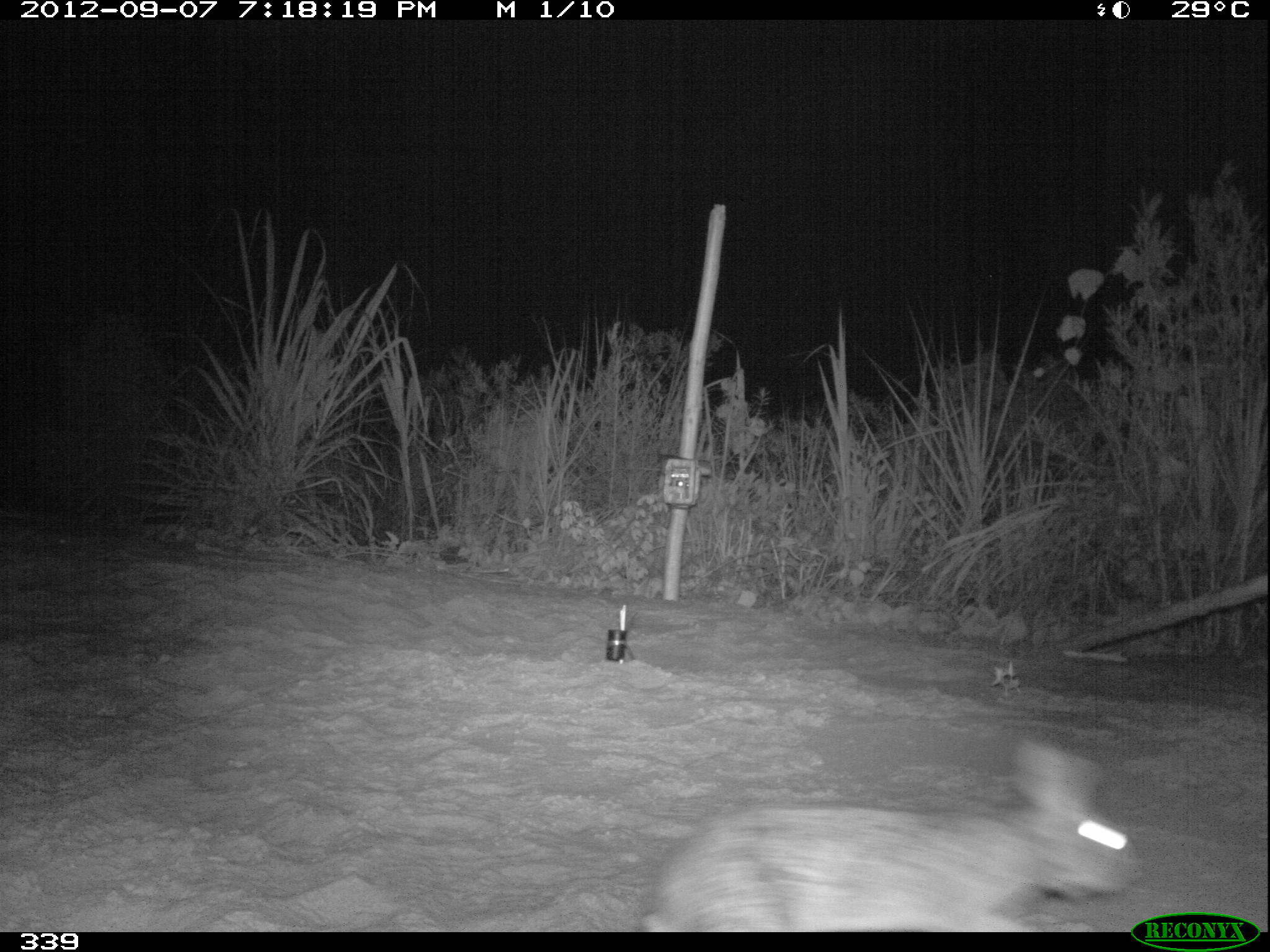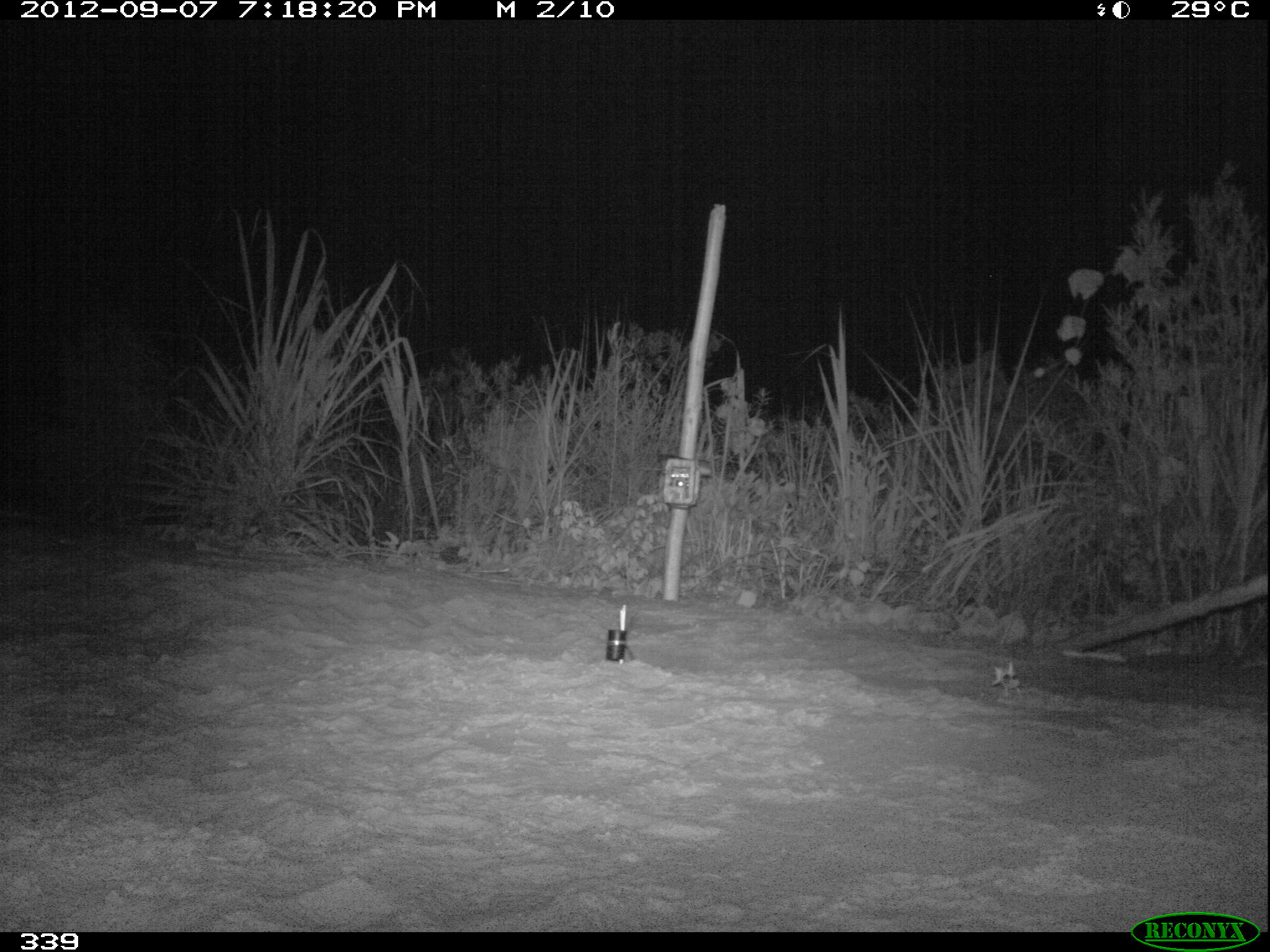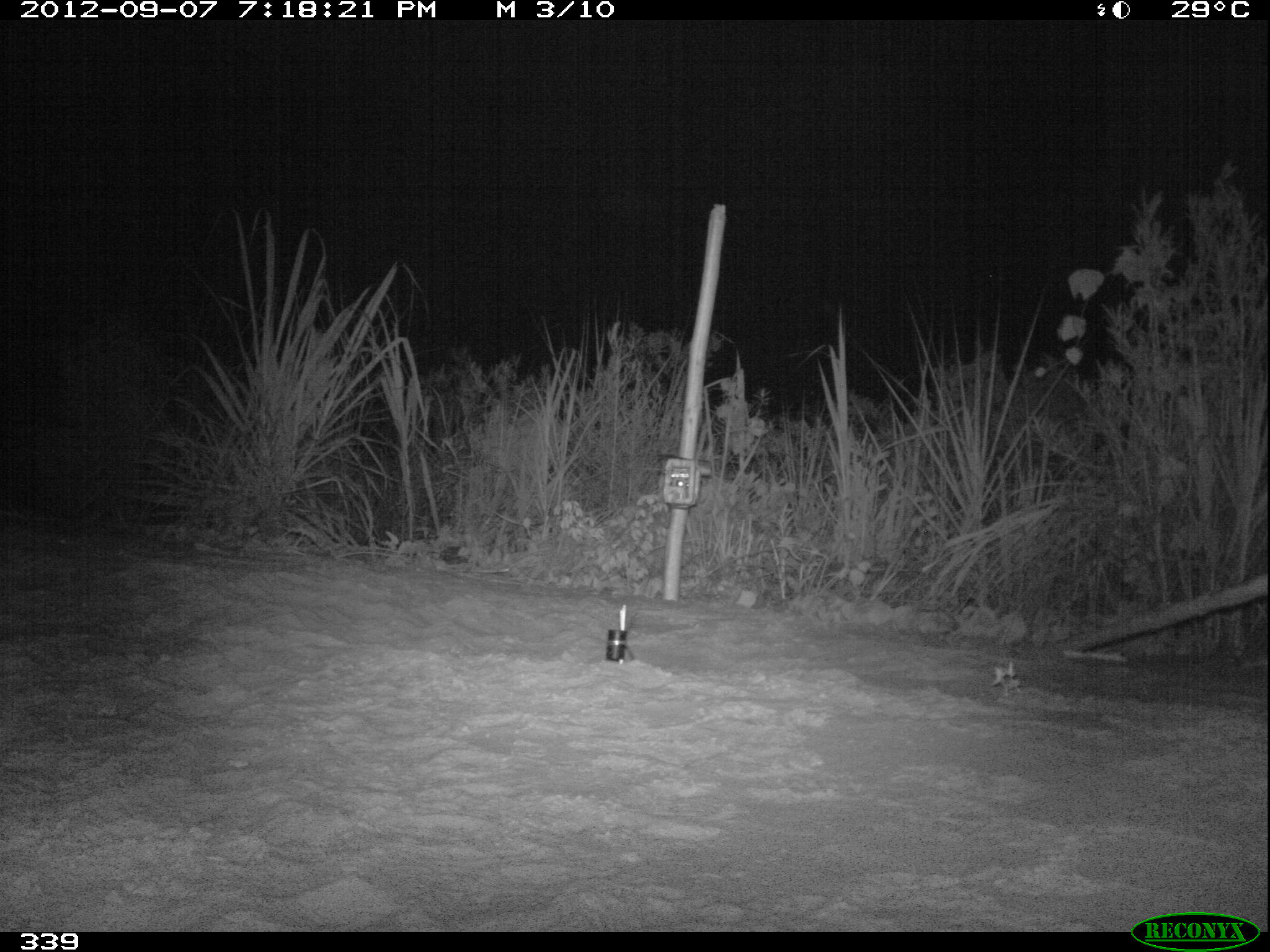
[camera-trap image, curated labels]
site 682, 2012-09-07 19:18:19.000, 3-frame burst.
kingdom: Animalia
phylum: Chordata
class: Mammalia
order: Lagomorpha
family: Leporidae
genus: Sylvilagus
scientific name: Sylvilagus brasiliensis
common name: tapeti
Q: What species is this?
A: Sylvilagus brasiliensis (tapeti).